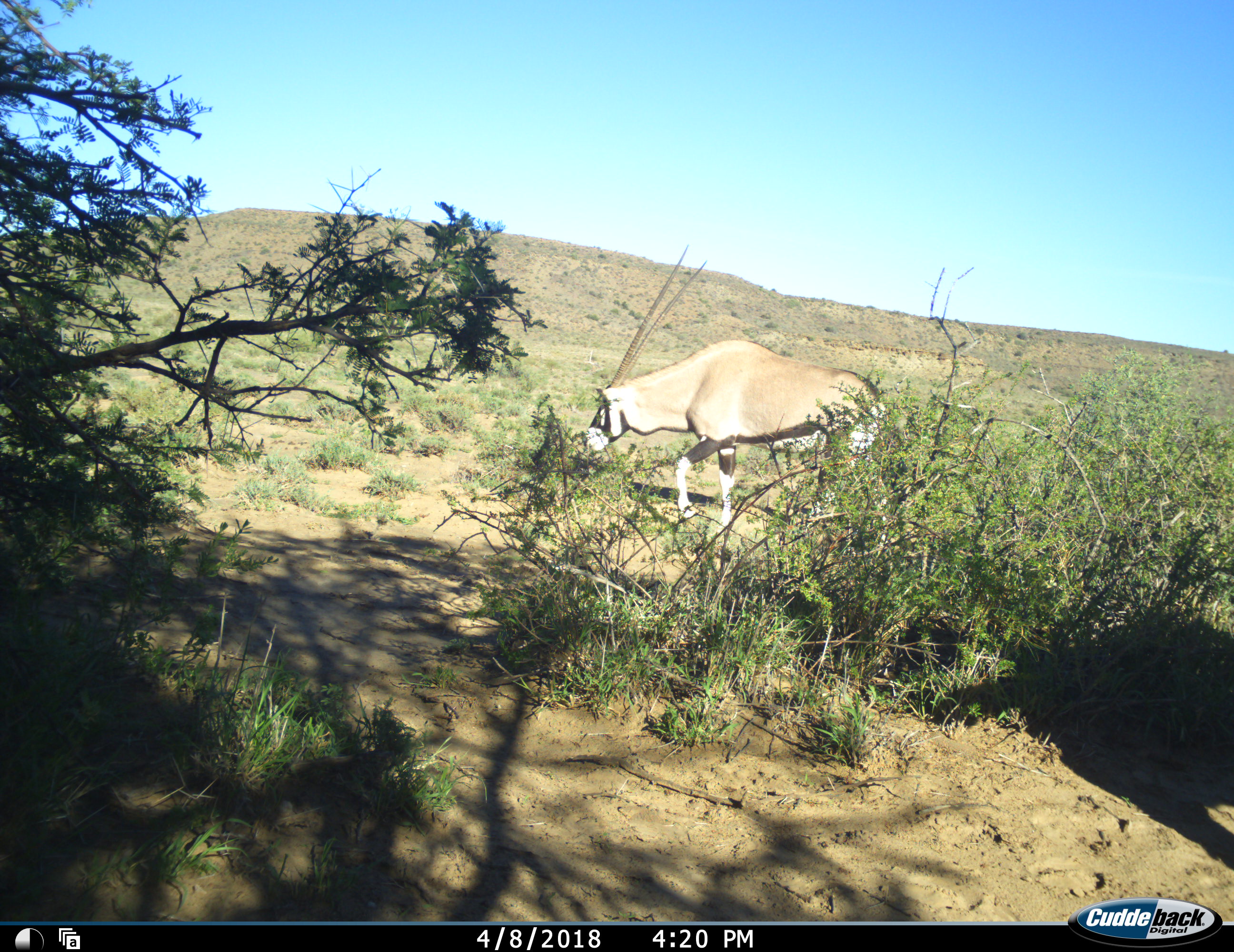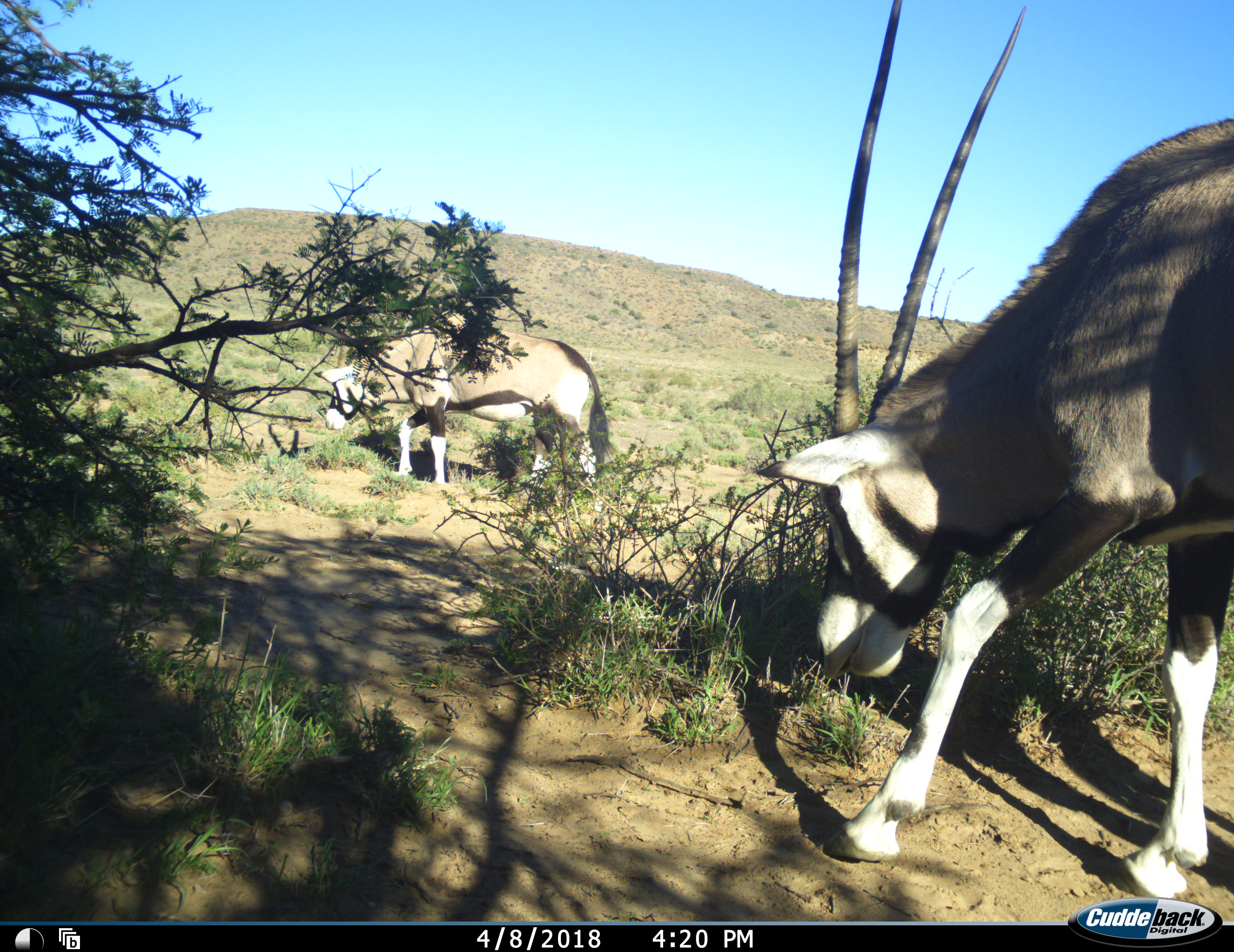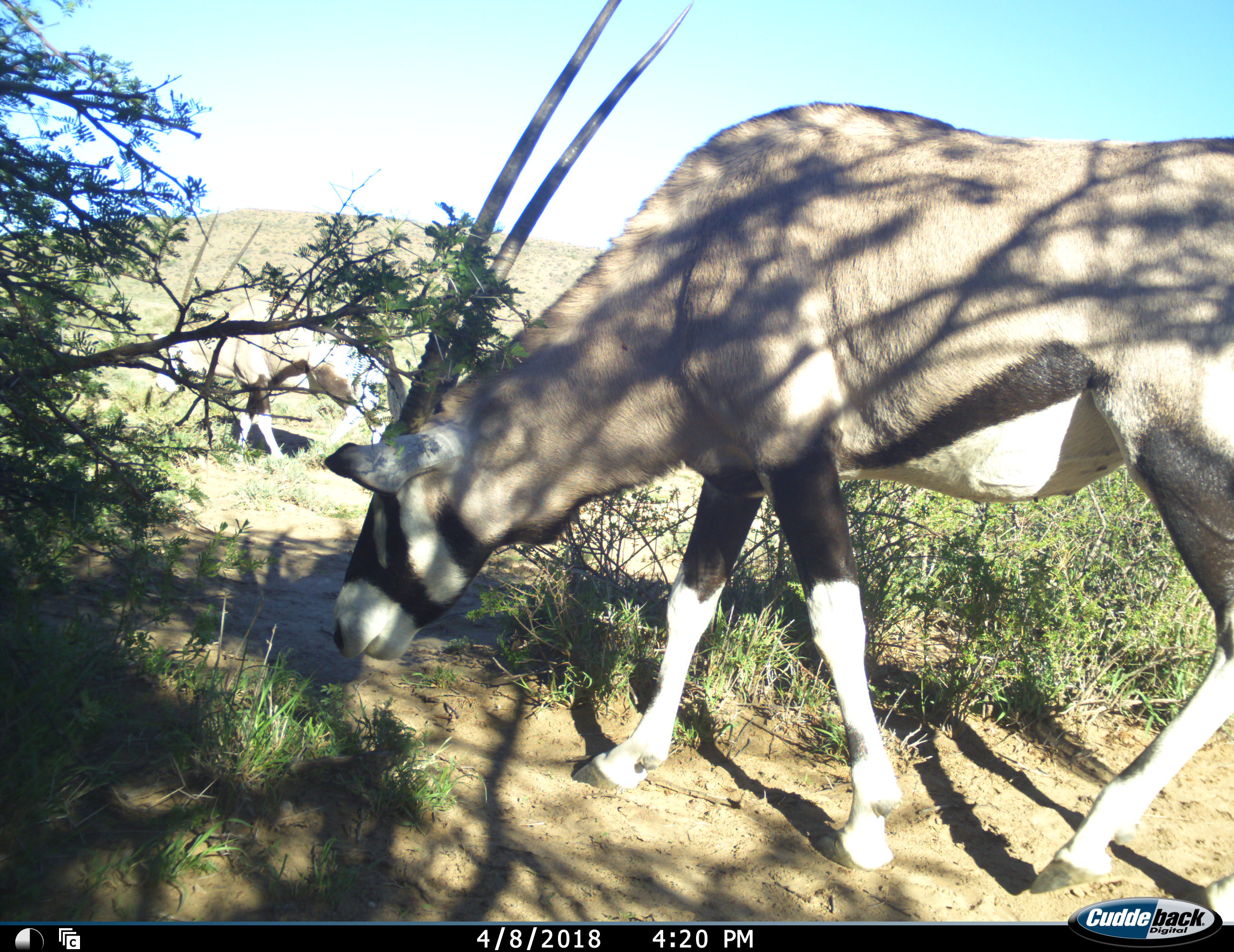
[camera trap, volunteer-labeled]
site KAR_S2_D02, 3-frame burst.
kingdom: Animalia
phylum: Chordata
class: Mammalia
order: Artiodactyla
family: Bovidae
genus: Oryx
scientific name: Oryx gazella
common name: gemsbok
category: oryx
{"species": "oryx (gemsbok) (Oryx gazella)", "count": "2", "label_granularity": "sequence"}